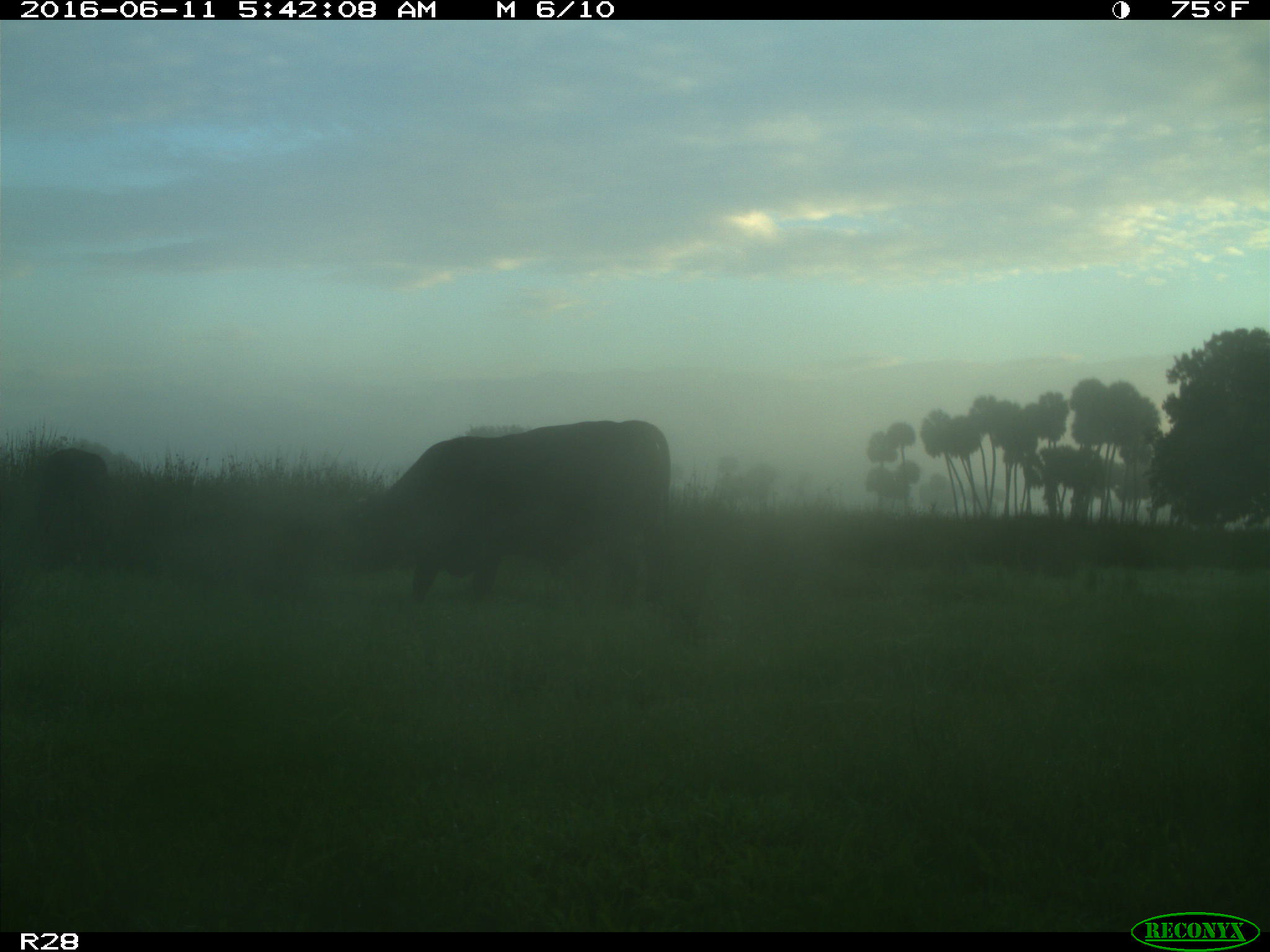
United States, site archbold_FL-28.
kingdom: Animalia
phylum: Chordata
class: Mammalia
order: Artiodactyla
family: Bovidae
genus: Bos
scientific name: Bos taurus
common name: domestic cow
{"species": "Bos taurus (domestic cow)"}